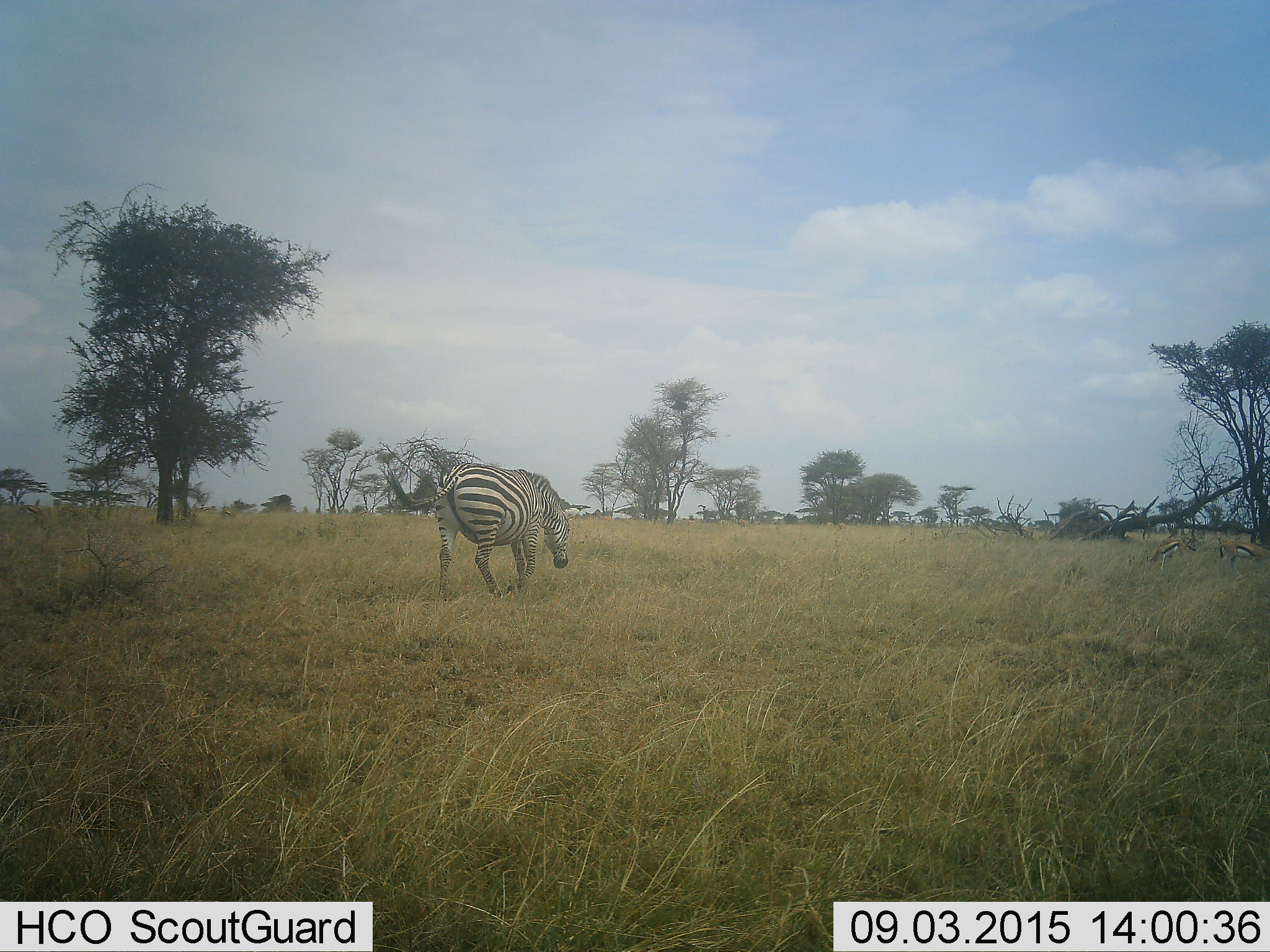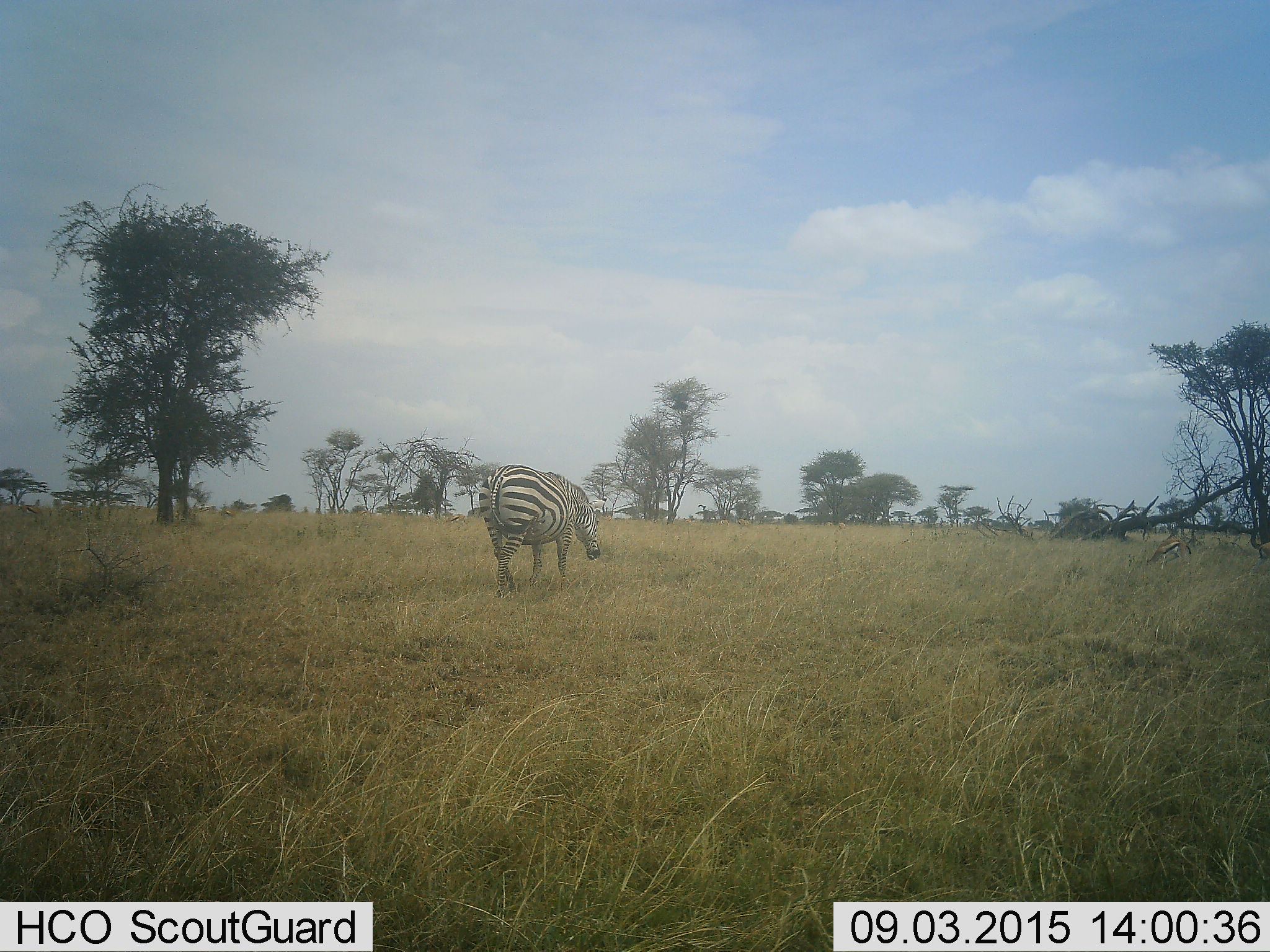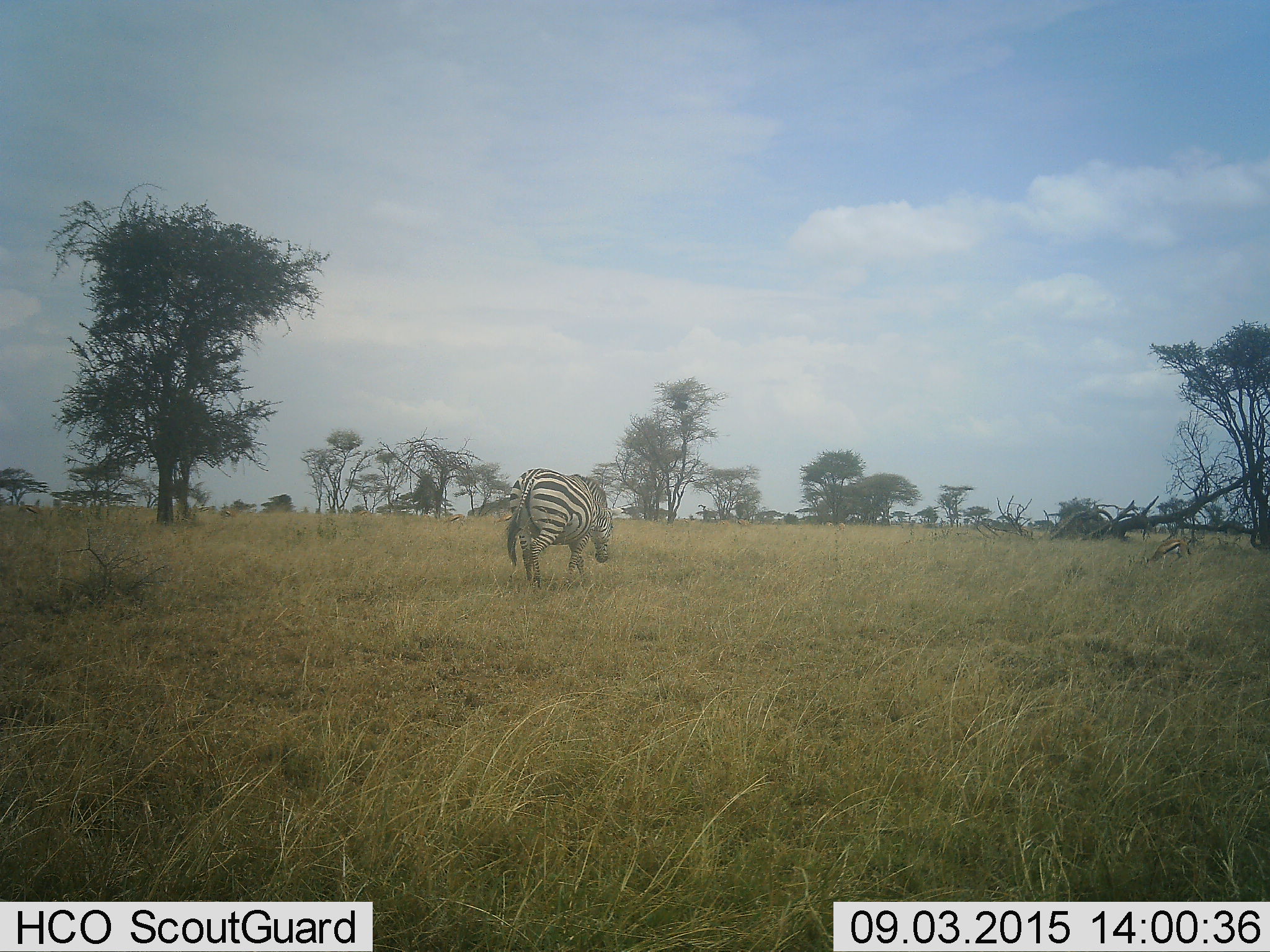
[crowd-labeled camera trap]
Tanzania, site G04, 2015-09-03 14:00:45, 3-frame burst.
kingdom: Animalia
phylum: Chordata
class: Mammalia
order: Artiodactyla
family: Bovidae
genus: Eudorcas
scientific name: Eudorcas thomsonii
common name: thomson's gazelle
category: gazellethomsons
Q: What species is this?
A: Gazellethomsons (thomson's gazelle) (Eudorcas thomsonii).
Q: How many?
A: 2.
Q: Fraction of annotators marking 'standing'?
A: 50%.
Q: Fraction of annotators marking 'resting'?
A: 0%.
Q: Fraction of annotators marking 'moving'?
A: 30%.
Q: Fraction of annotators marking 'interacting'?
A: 0%.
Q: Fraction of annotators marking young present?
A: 0%.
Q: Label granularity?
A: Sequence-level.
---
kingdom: Animalia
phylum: Chordata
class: Mammalia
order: Perissodactyla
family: Equidae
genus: Equus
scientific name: Equus quagga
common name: plains zebra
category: zebra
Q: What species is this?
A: Zebra (plains zebra) (Equus quagga).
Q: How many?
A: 1.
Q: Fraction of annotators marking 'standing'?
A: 11%.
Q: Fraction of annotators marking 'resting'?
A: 0%.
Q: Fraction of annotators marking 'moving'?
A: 84%.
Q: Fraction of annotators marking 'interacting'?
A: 0%.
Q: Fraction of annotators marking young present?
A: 0%.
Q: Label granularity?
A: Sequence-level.